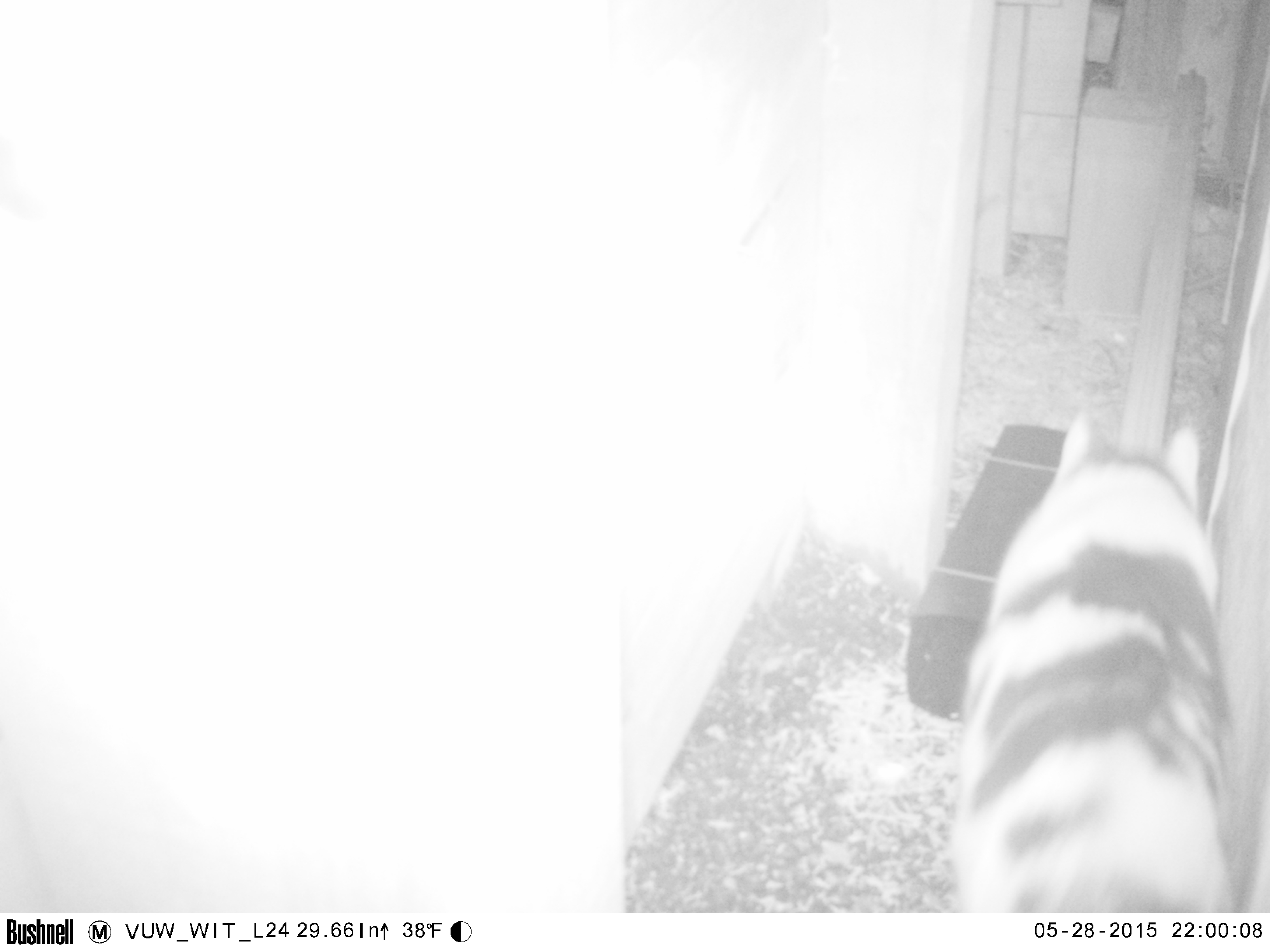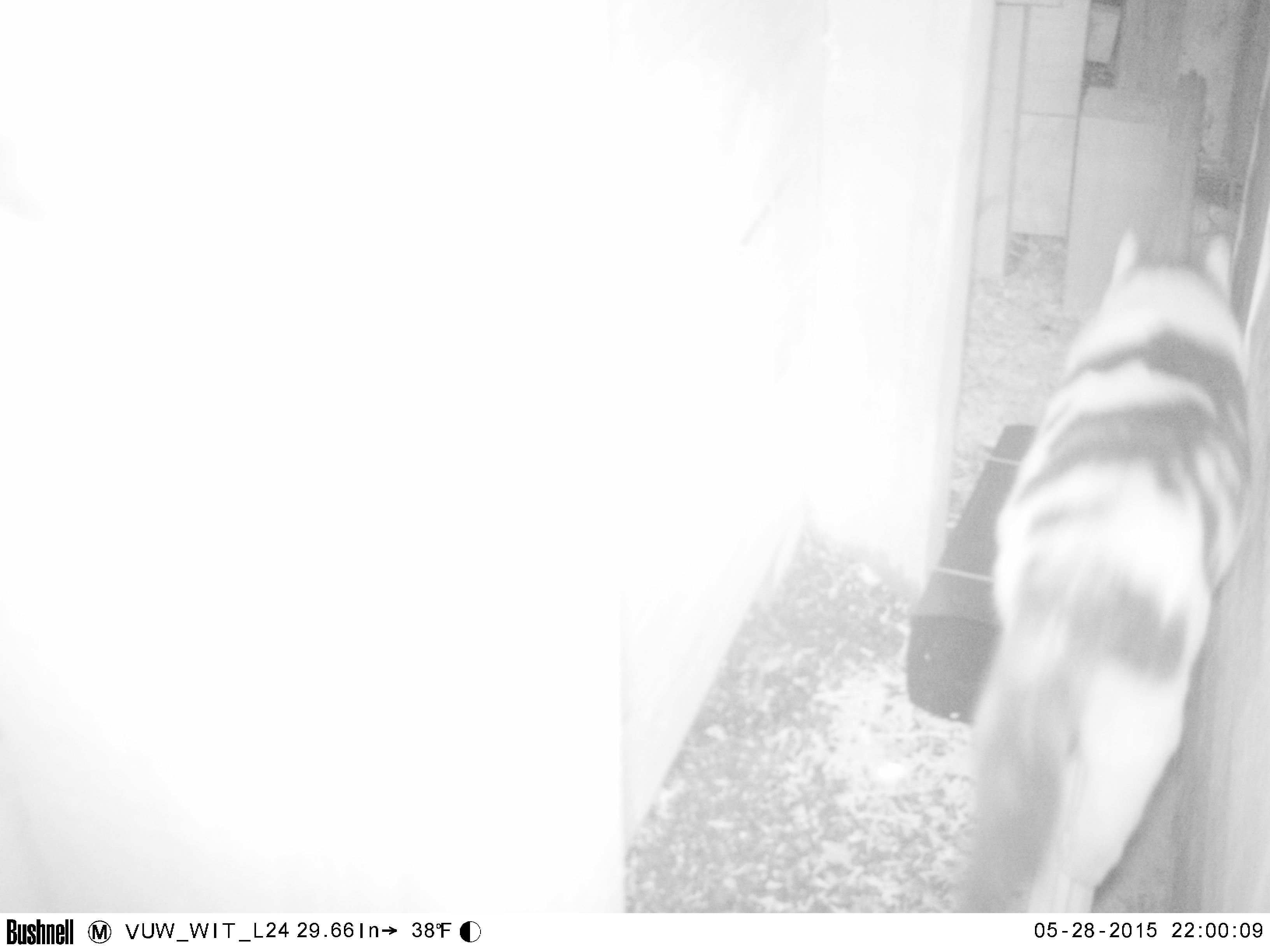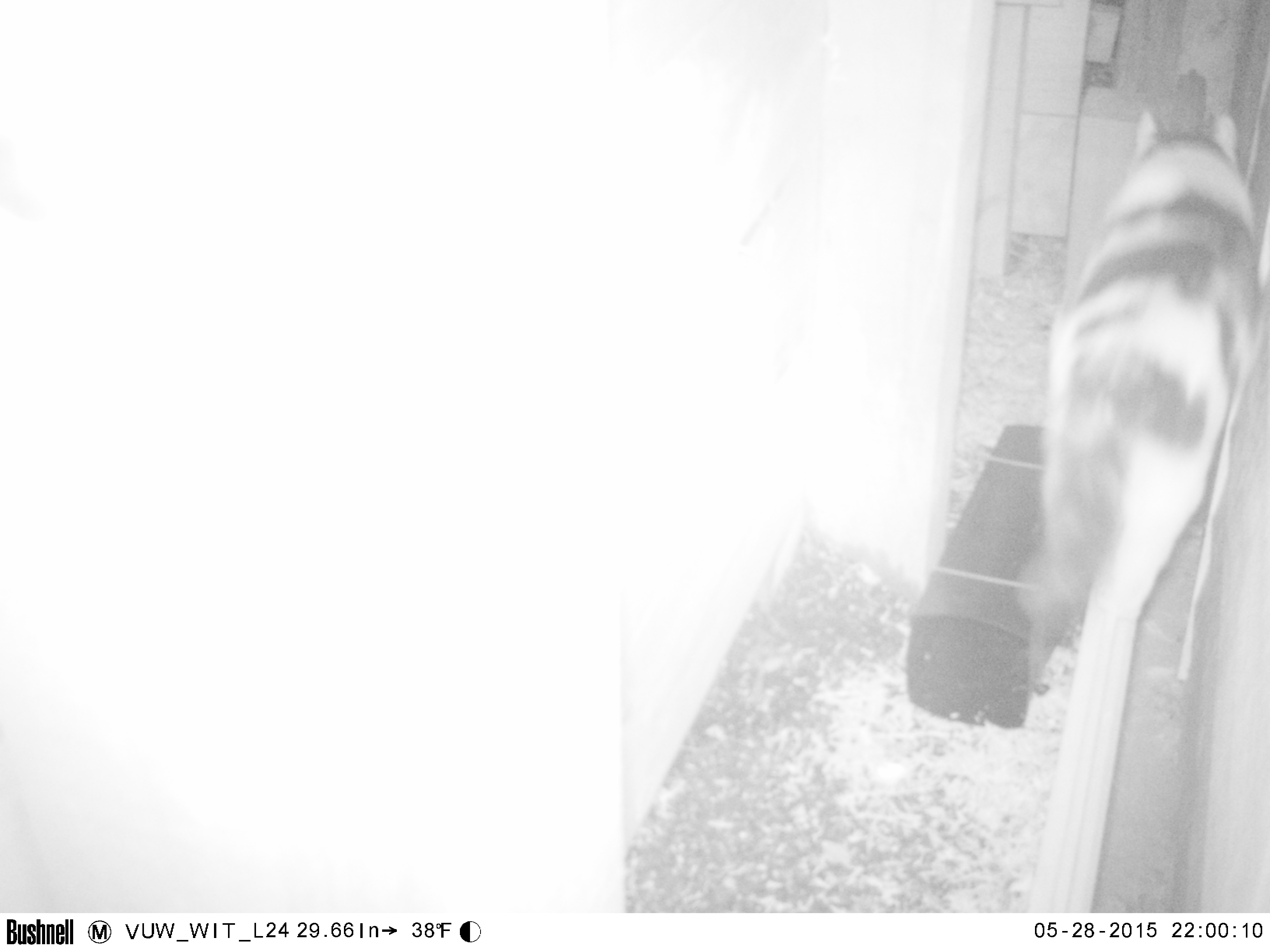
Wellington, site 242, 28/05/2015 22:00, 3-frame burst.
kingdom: Animalia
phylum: Chordata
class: Mammalia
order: Carnivora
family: Felidae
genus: Felis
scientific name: Felis catus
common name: cat